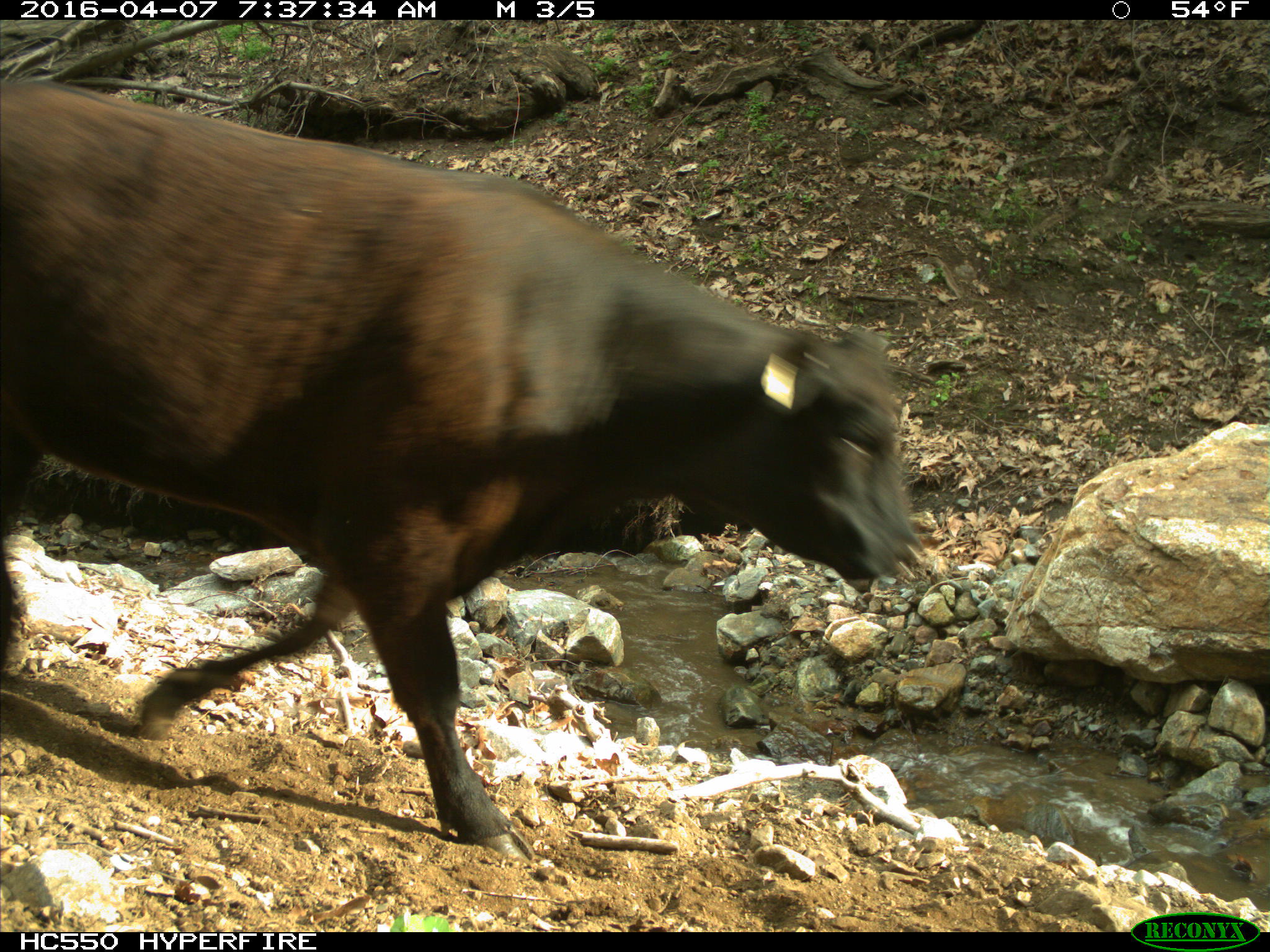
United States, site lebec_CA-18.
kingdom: Animalia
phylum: Chordata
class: Mammalia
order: Artiodactyla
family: Bovidae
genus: Bos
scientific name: Bos taurus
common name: domestic cow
Bos taurus (domestic cow).